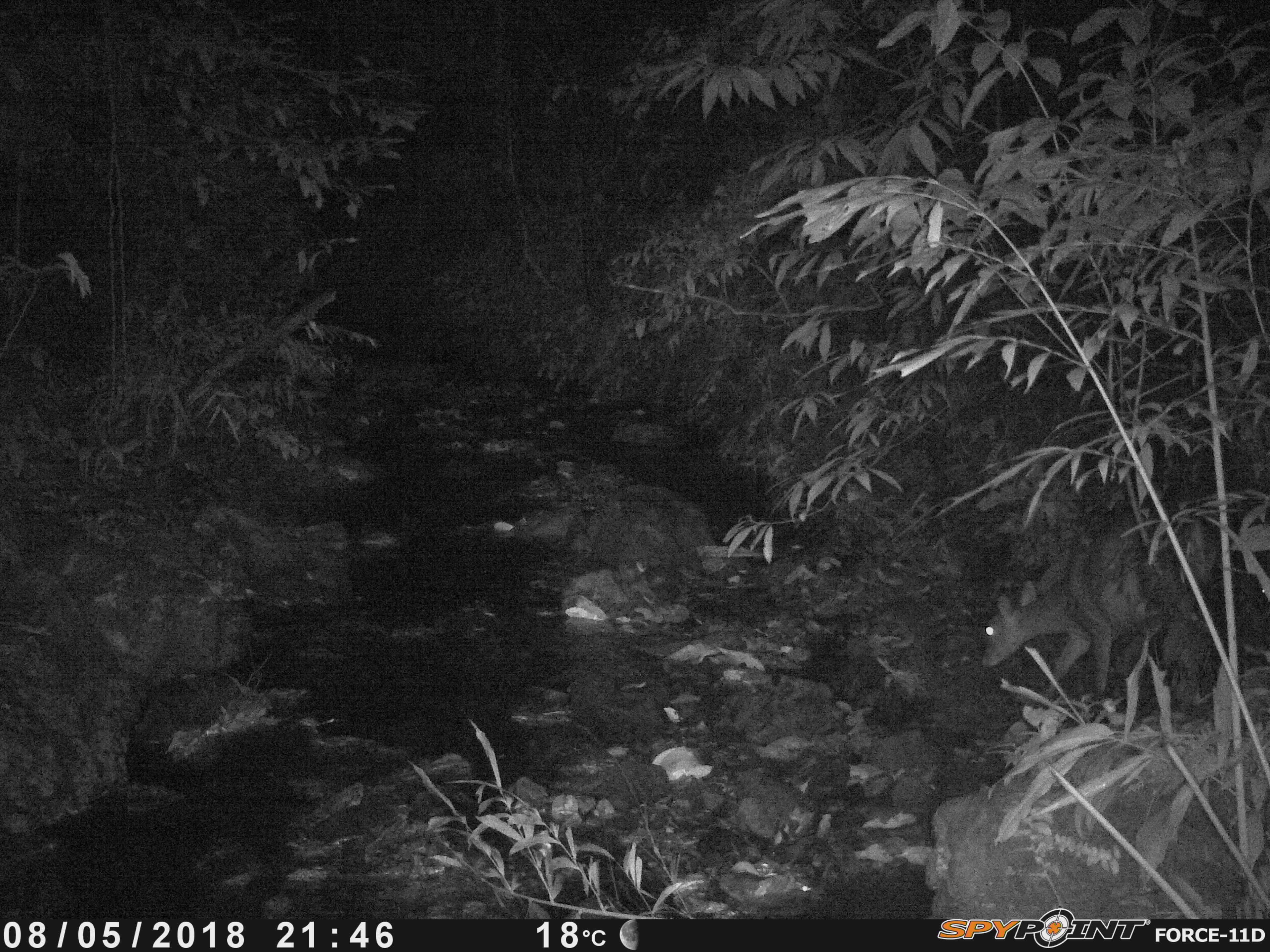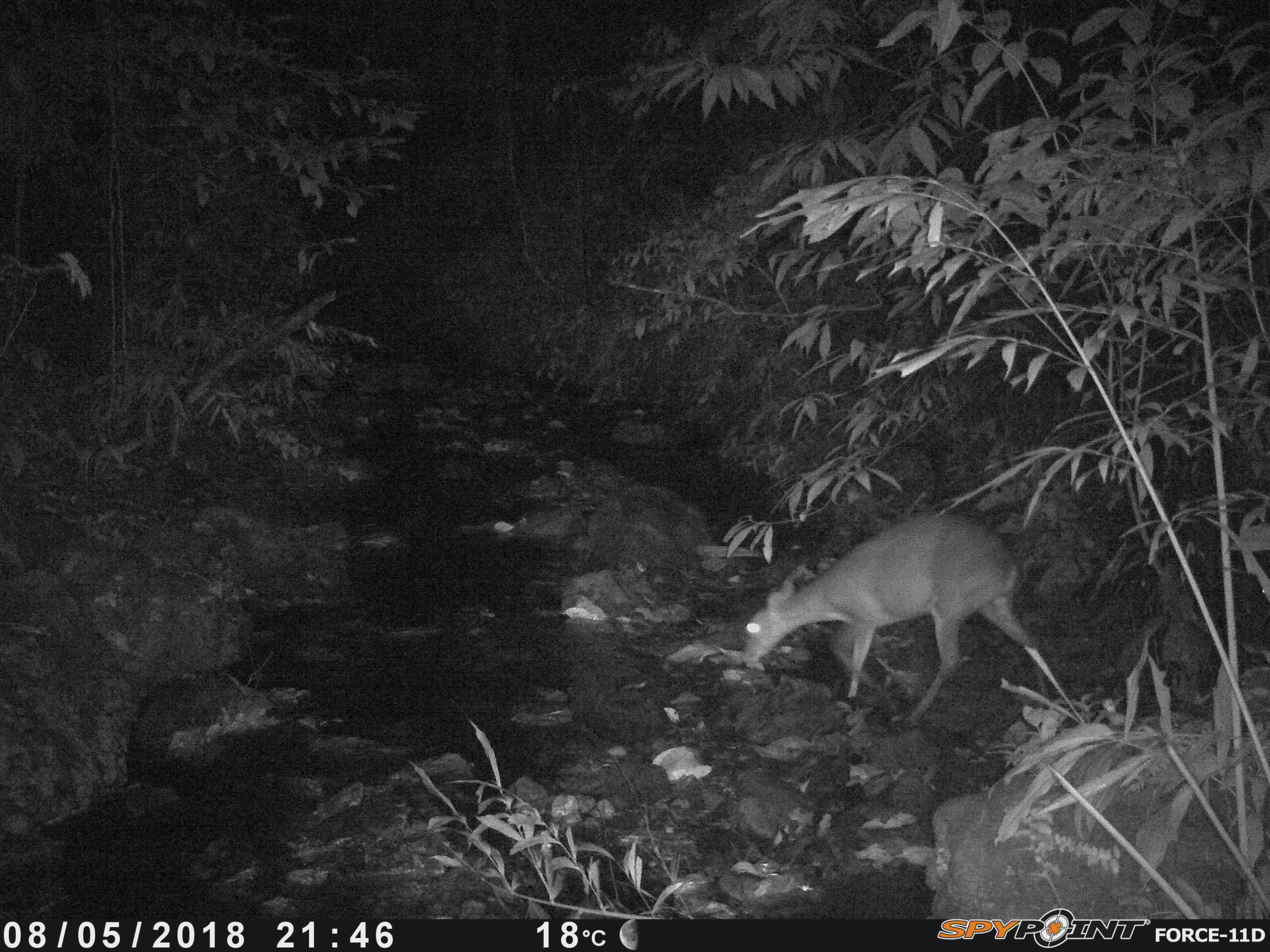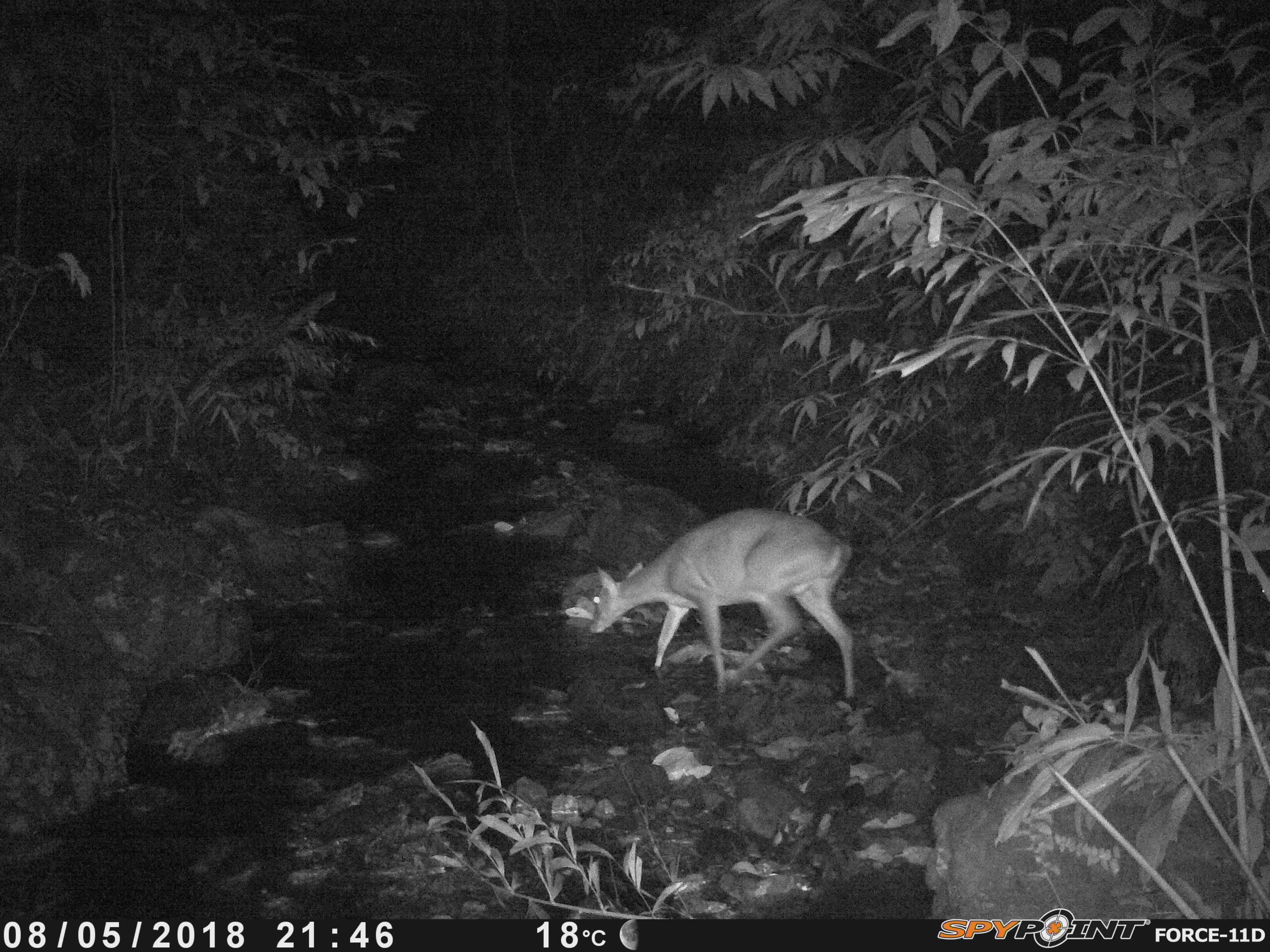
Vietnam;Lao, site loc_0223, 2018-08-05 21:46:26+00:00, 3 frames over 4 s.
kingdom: Animalia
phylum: Chordata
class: Mammalia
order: Artiodactyla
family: Cervidae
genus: Muntiacus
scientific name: Muntiacus vuquangensis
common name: large-antlered muntjac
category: large antlered muntjac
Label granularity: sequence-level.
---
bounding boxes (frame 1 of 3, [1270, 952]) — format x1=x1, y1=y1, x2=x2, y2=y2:
large antlered muntjac: x1=978, y1=518, x2=1215, y2=716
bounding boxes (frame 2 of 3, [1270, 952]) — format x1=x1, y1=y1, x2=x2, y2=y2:
large antlered muntjac: x1=739, y1=509, x2=1054, y2=724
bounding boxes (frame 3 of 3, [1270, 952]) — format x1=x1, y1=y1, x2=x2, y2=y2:
large antlered muntjac: x1=587, y1=506, x2=857, y2=700